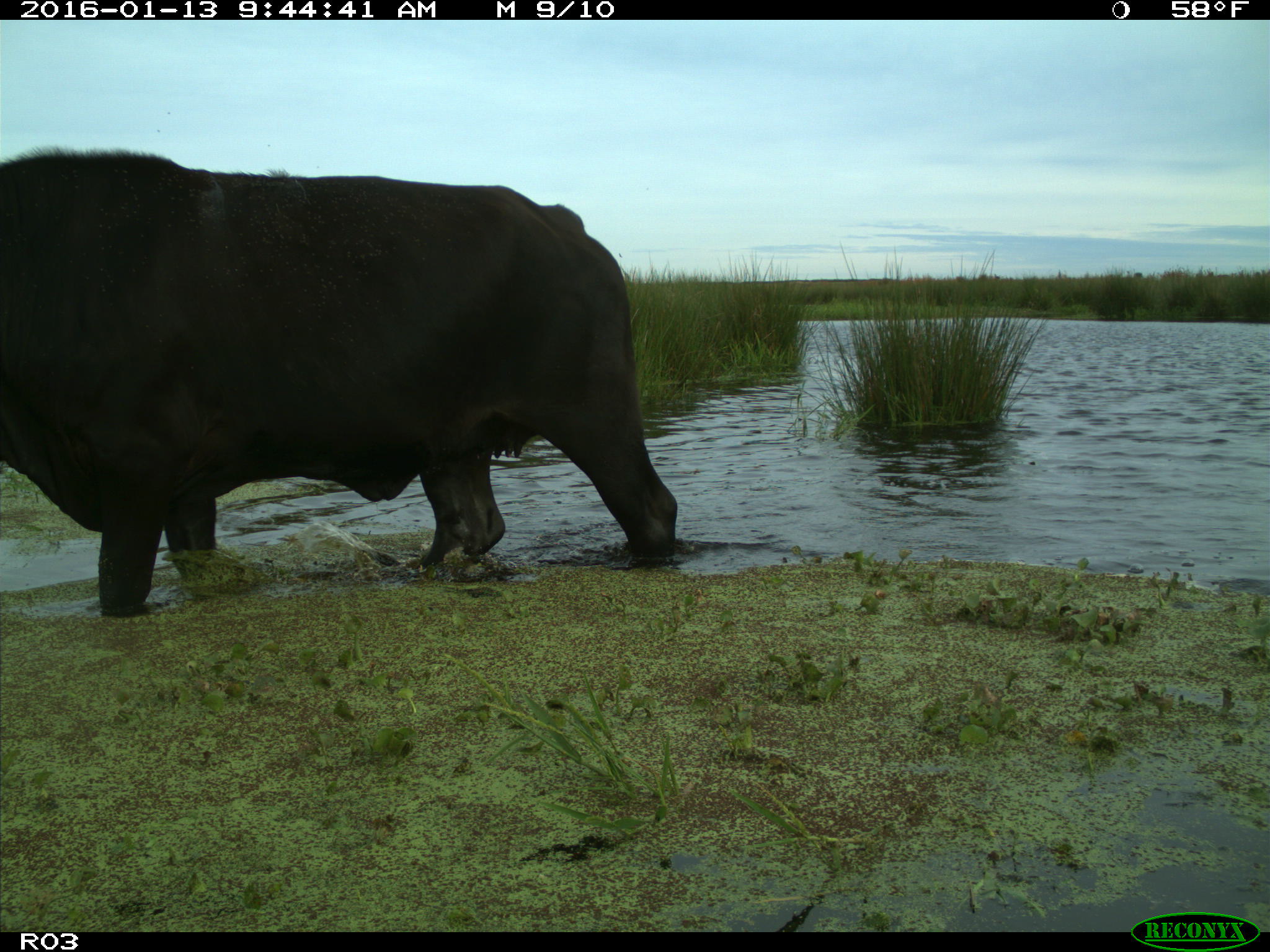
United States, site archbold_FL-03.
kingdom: Animalia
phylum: Chordata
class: Mammalia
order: Artiodactyla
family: Bovidae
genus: Bos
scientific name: Bos taurus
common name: domestic cow